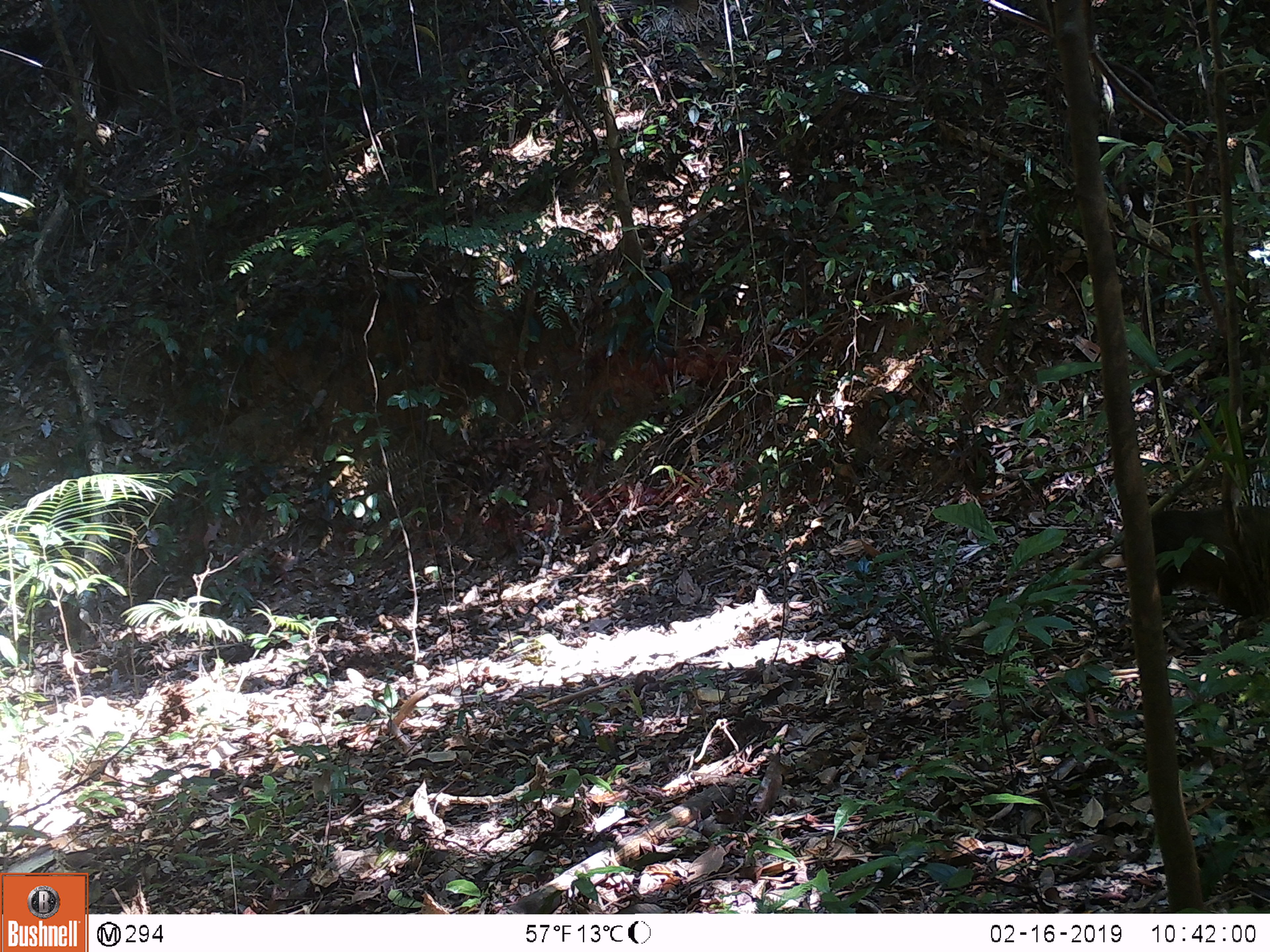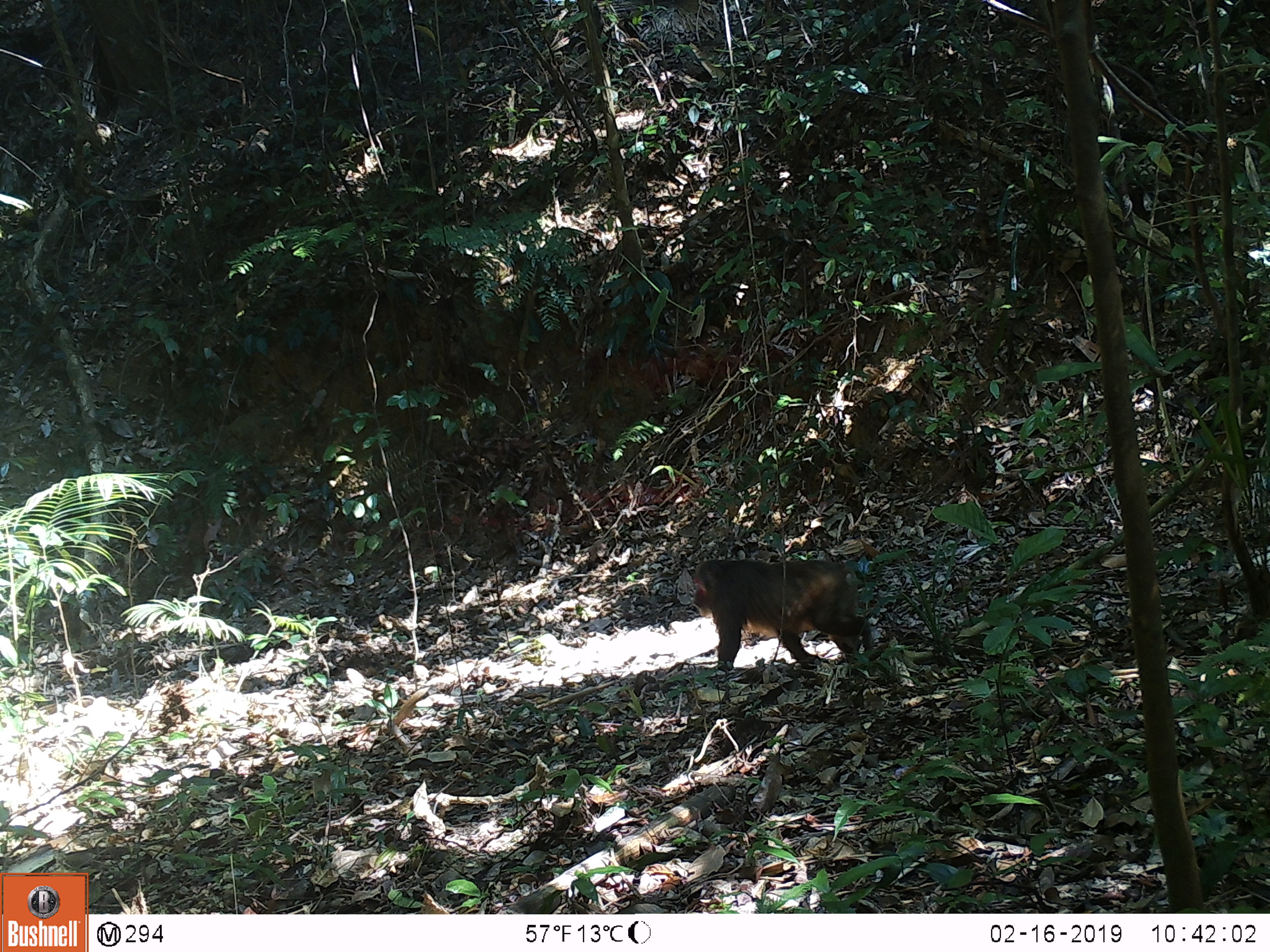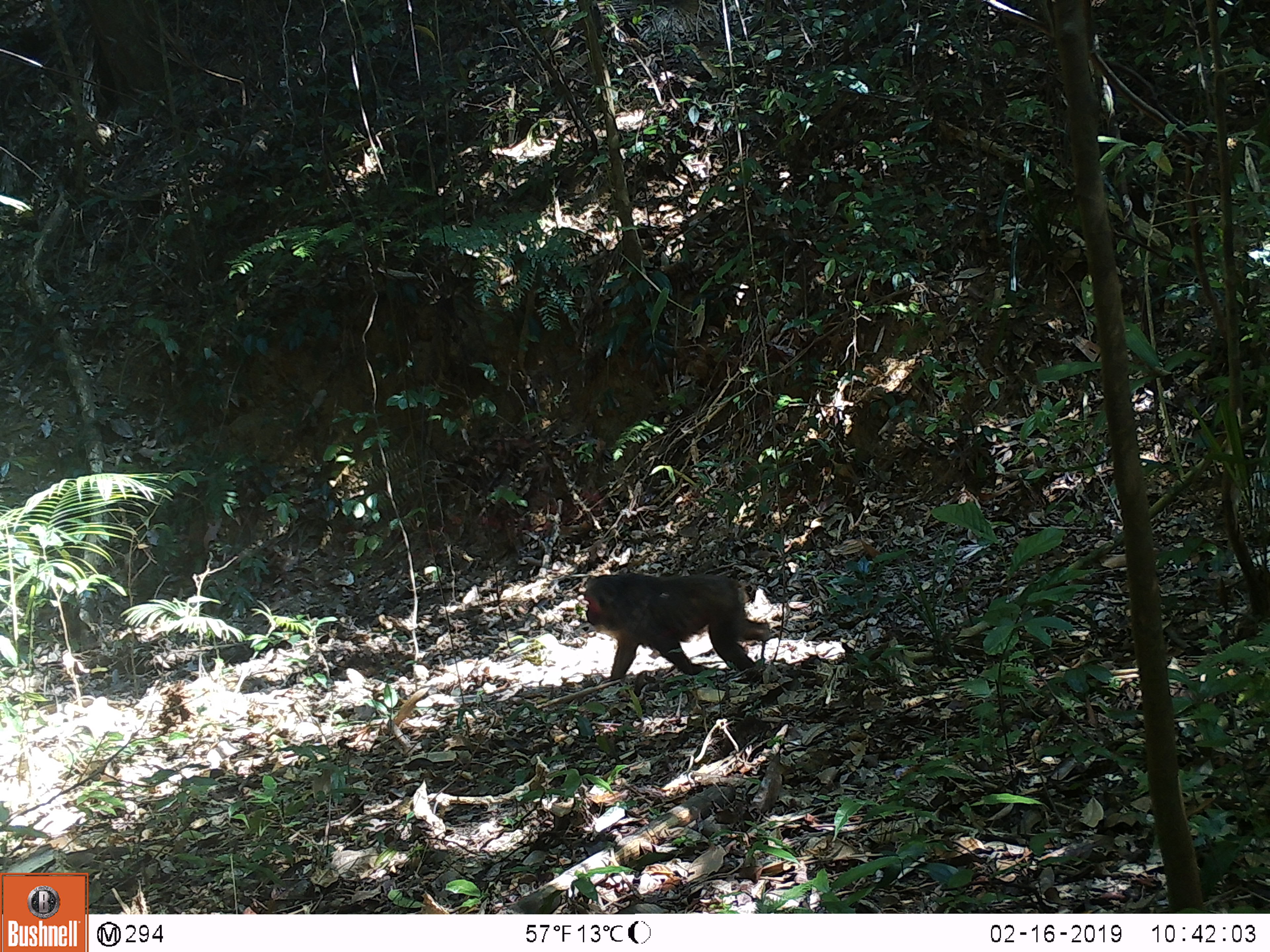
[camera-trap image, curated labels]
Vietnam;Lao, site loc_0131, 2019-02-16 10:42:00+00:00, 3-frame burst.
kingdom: Animalia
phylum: Chordata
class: Mammalia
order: Primates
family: Cercopithecidae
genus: Macaca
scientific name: Macaca arctoides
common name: stump-tailed macaque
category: stump tailed macaque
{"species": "stump tailed macaque (stump-tailed macaque) (Macaca arctoides)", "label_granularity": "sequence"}